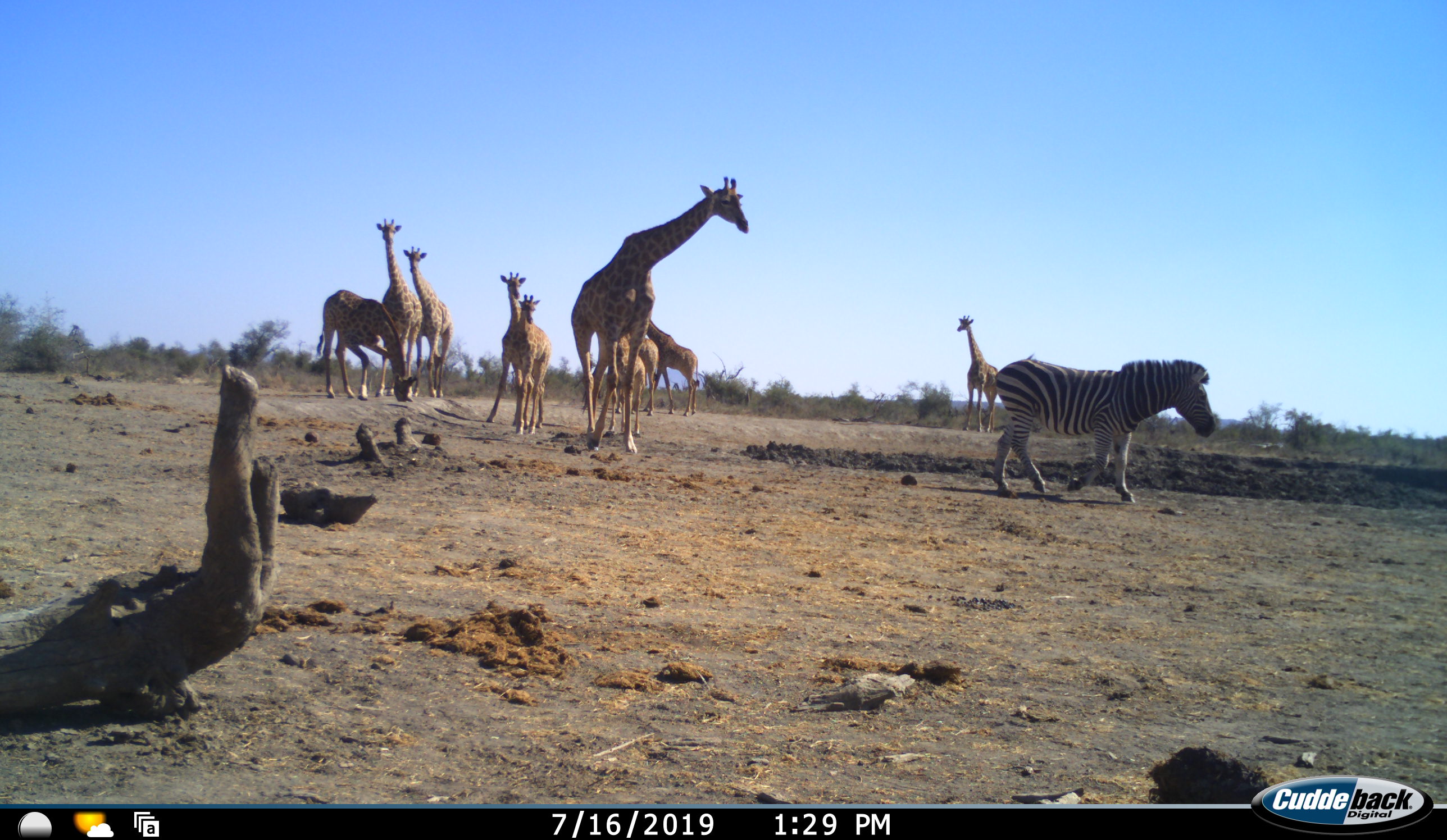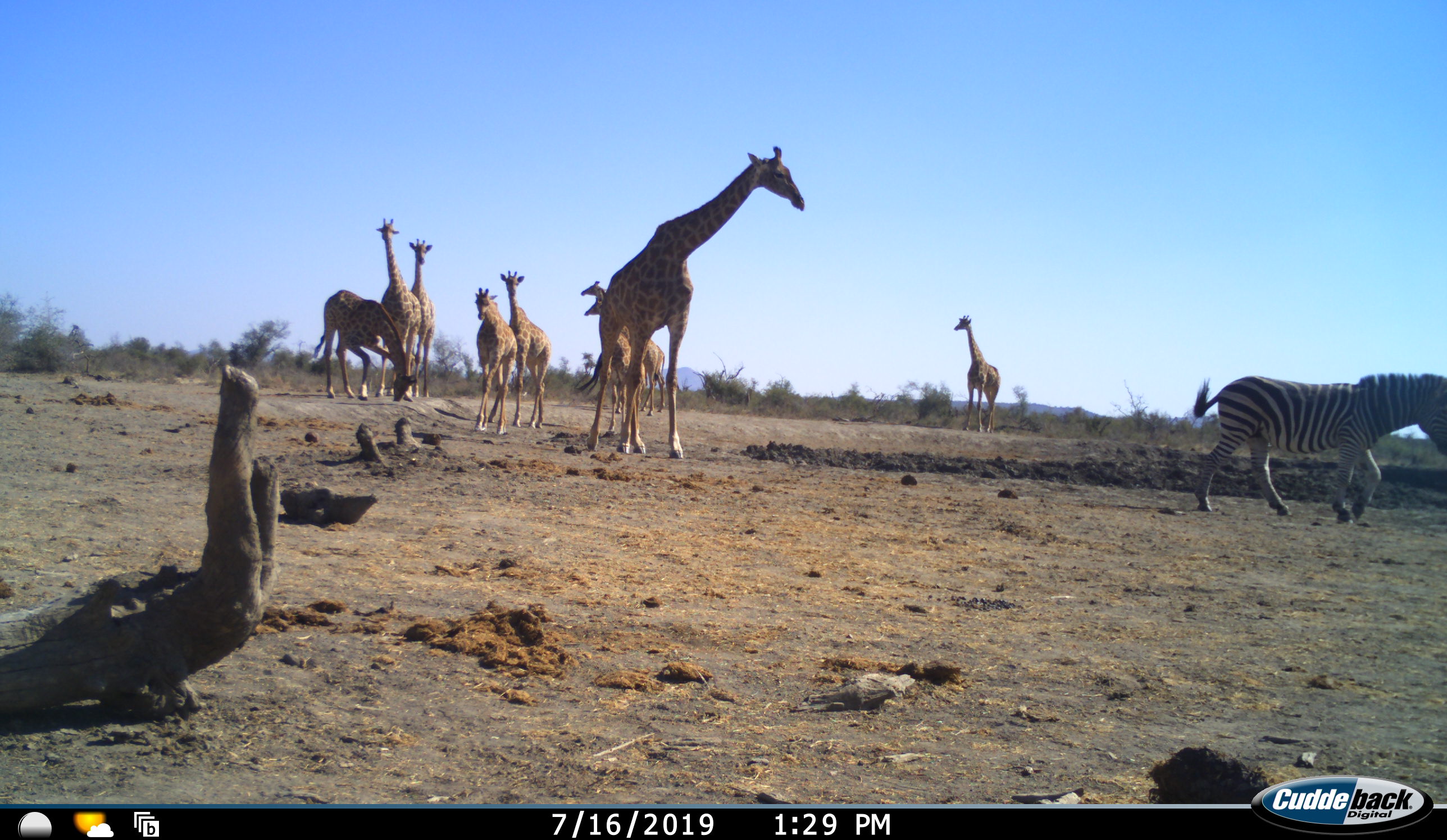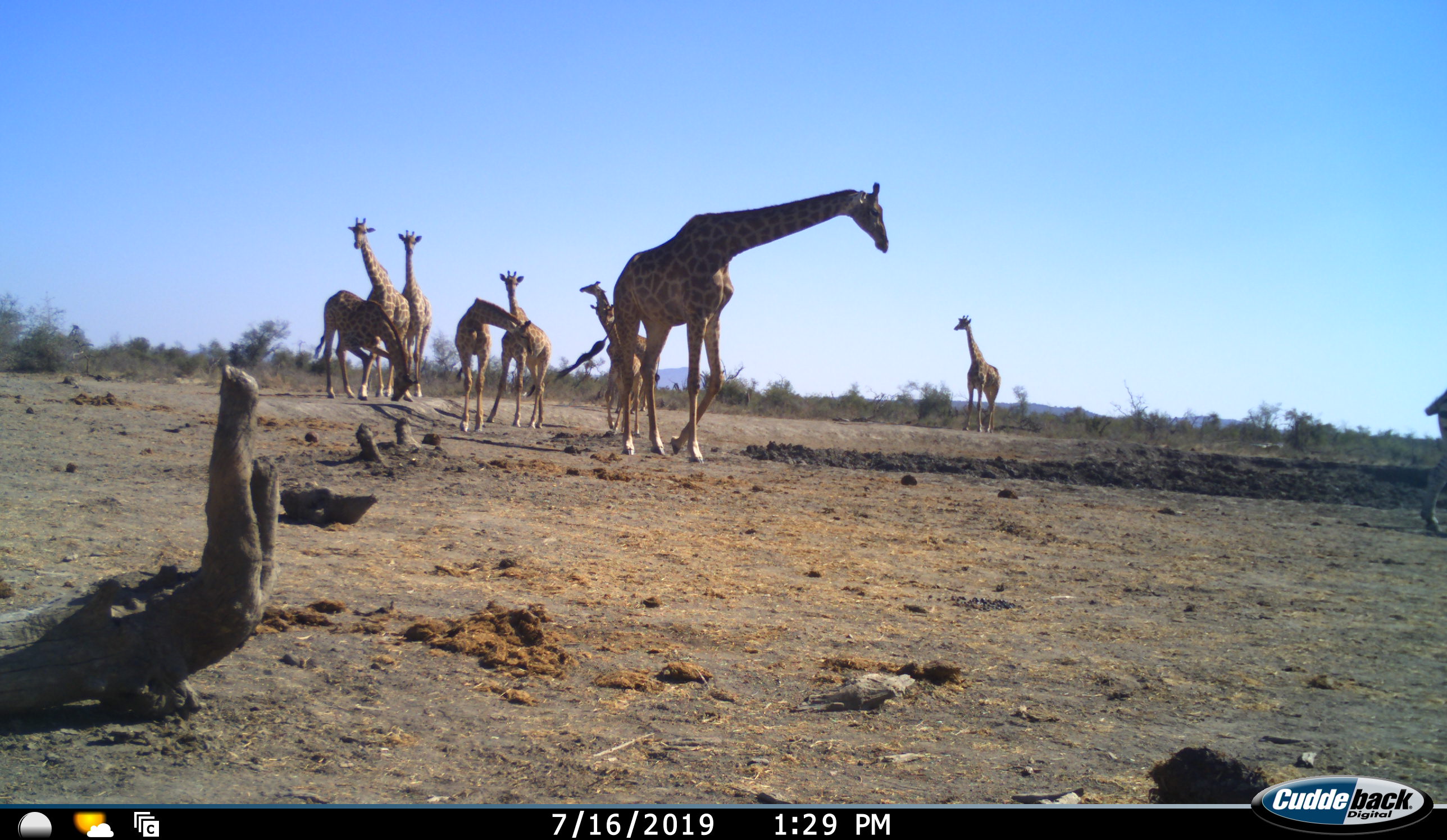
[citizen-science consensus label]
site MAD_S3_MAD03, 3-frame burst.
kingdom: Animalia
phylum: Chordata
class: Mammalia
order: Artiodactyla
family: Giraffidae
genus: Giraffa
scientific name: Giraffa camelopardalis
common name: giraffe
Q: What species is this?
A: Giraffe (Giraffa camelopardalis).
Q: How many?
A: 9.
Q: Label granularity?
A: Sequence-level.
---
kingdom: Animalia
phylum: Chordata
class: Mammalia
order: Perissodactyla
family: Equidae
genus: Equus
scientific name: Equus quagga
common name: plains zebra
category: zebraplains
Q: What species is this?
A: Zebraplains (plains zebra) (Equus quagga).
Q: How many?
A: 1.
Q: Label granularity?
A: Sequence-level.